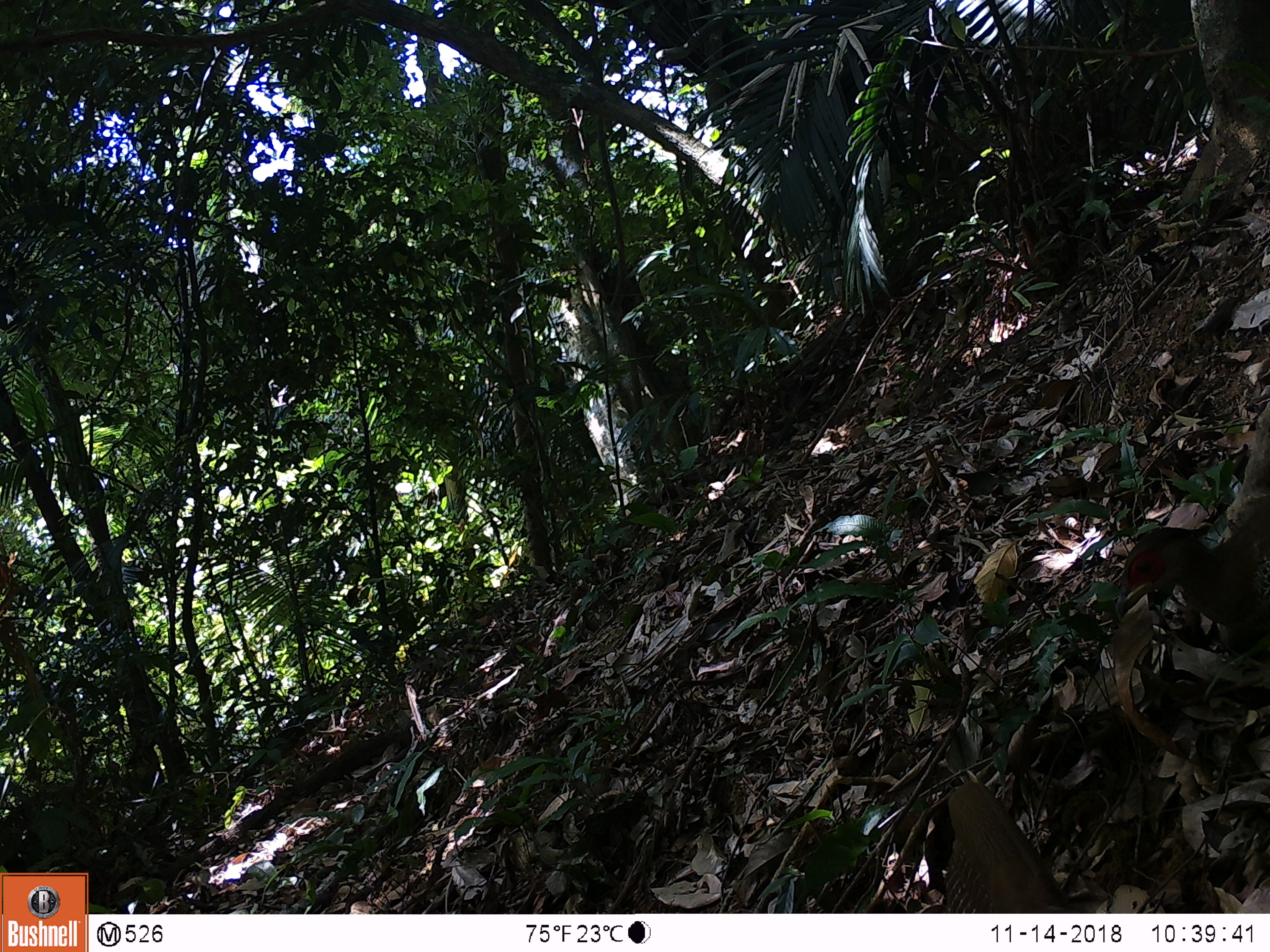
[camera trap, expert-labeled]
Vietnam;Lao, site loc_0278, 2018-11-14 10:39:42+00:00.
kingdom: Animalia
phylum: Chordata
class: Aves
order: Galliformes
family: Phasianidae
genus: Lophura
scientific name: Lophura nycthemera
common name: silver pheasant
Silver pheasant (Lophura nycthemera). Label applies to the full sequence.